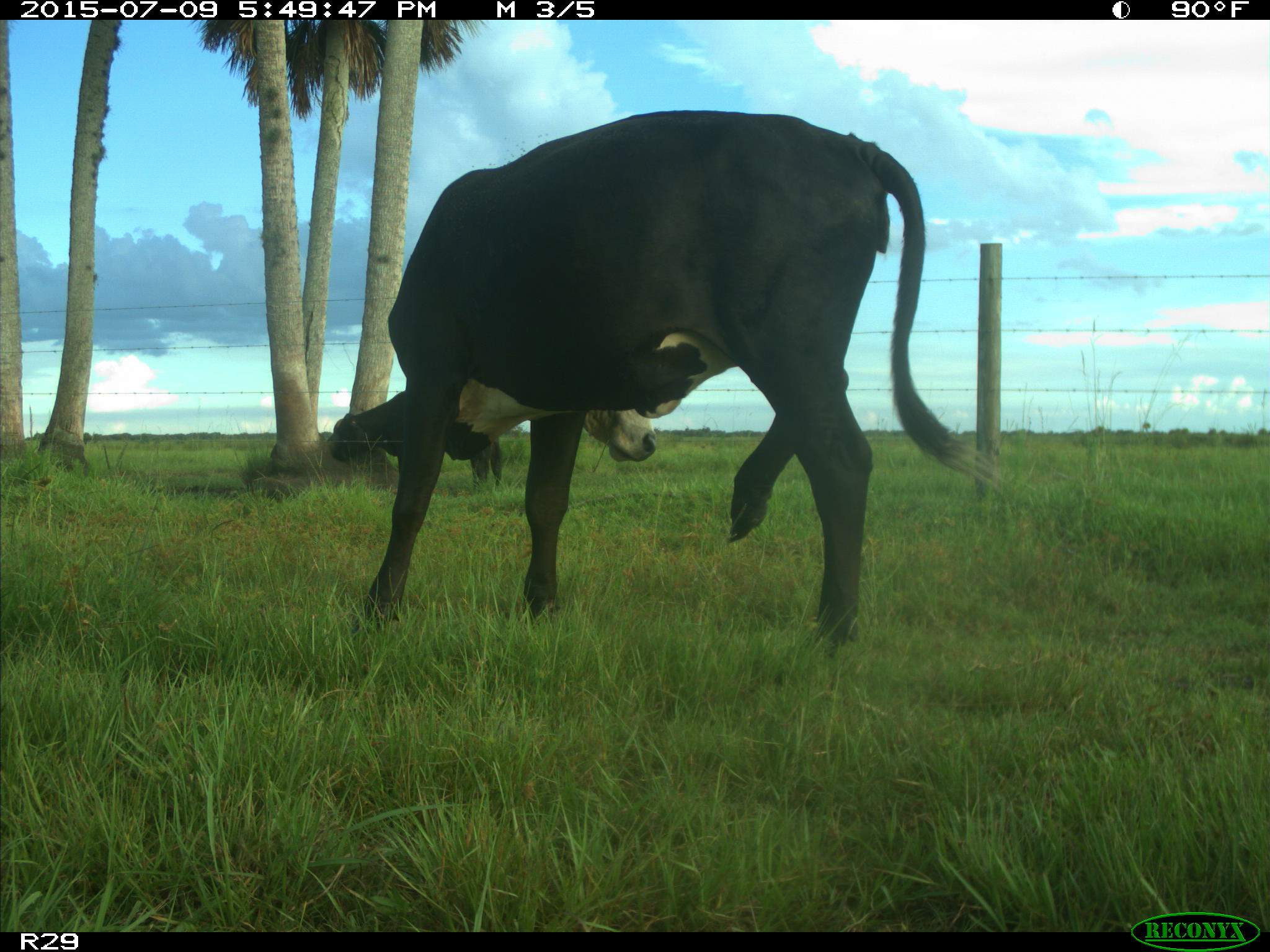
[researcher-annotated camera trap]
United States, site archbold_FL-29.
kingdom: Animalia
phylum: Chordata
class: Mammalia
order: Artiodactyla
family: Bovidae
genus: Bos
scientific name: Bos taurus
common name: domestic cow